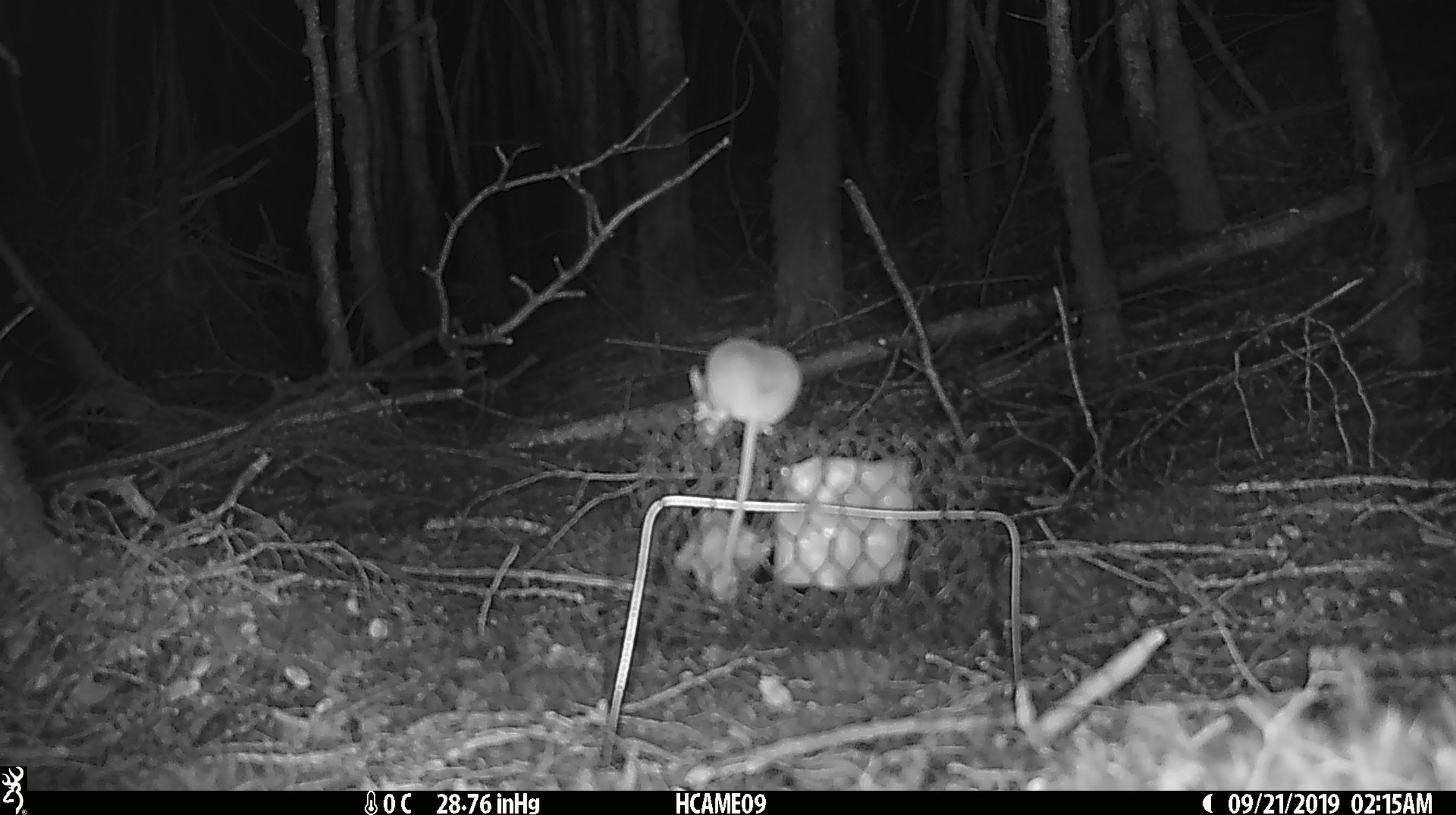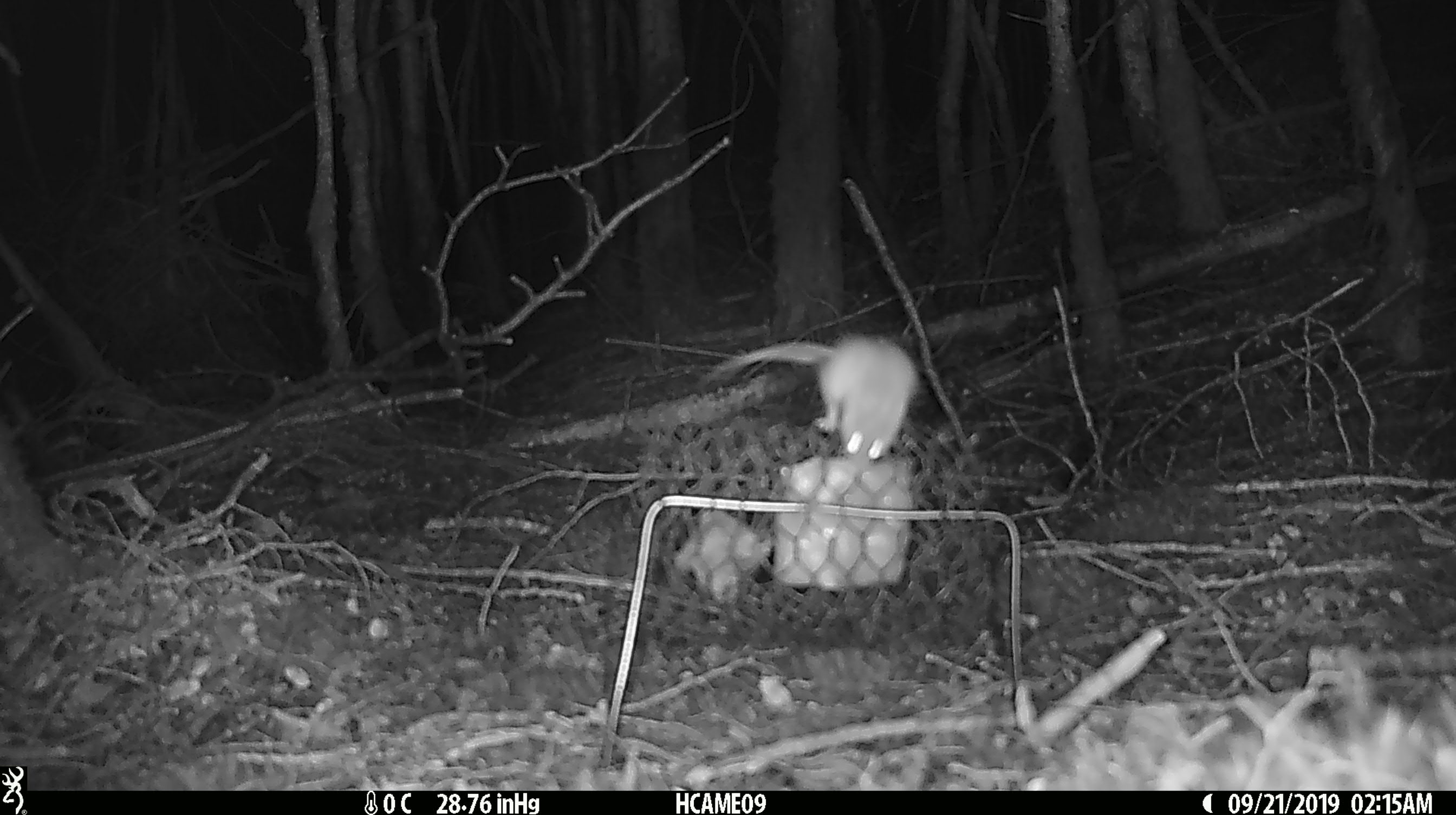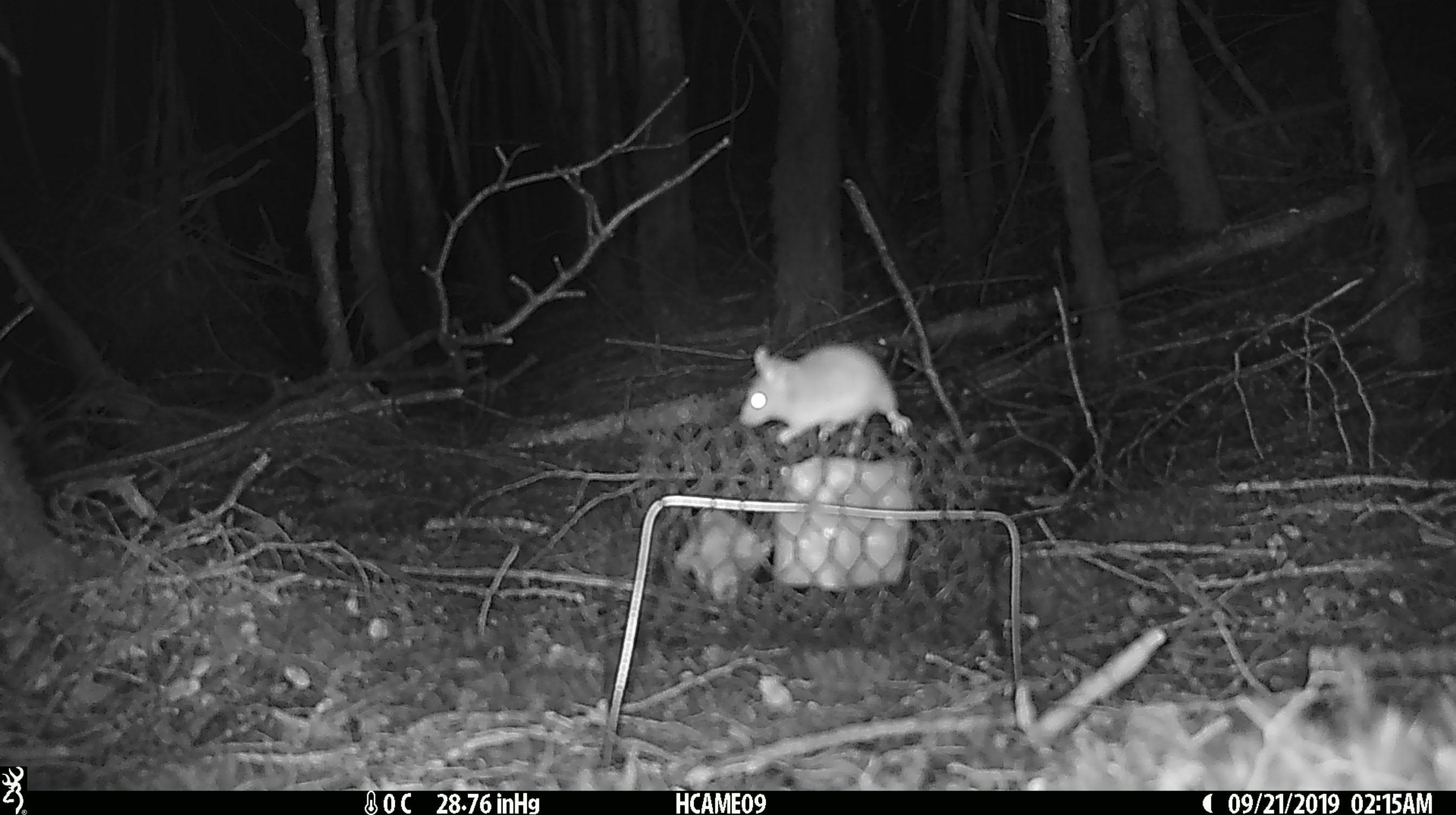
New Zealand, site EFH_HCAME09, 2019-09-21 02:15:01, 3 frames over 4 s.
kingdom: Animalia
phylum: Chordata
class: Mammalia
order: Rodentia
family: Muridae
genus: Mus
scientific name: Mus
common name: mouse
Mouse (Mus).